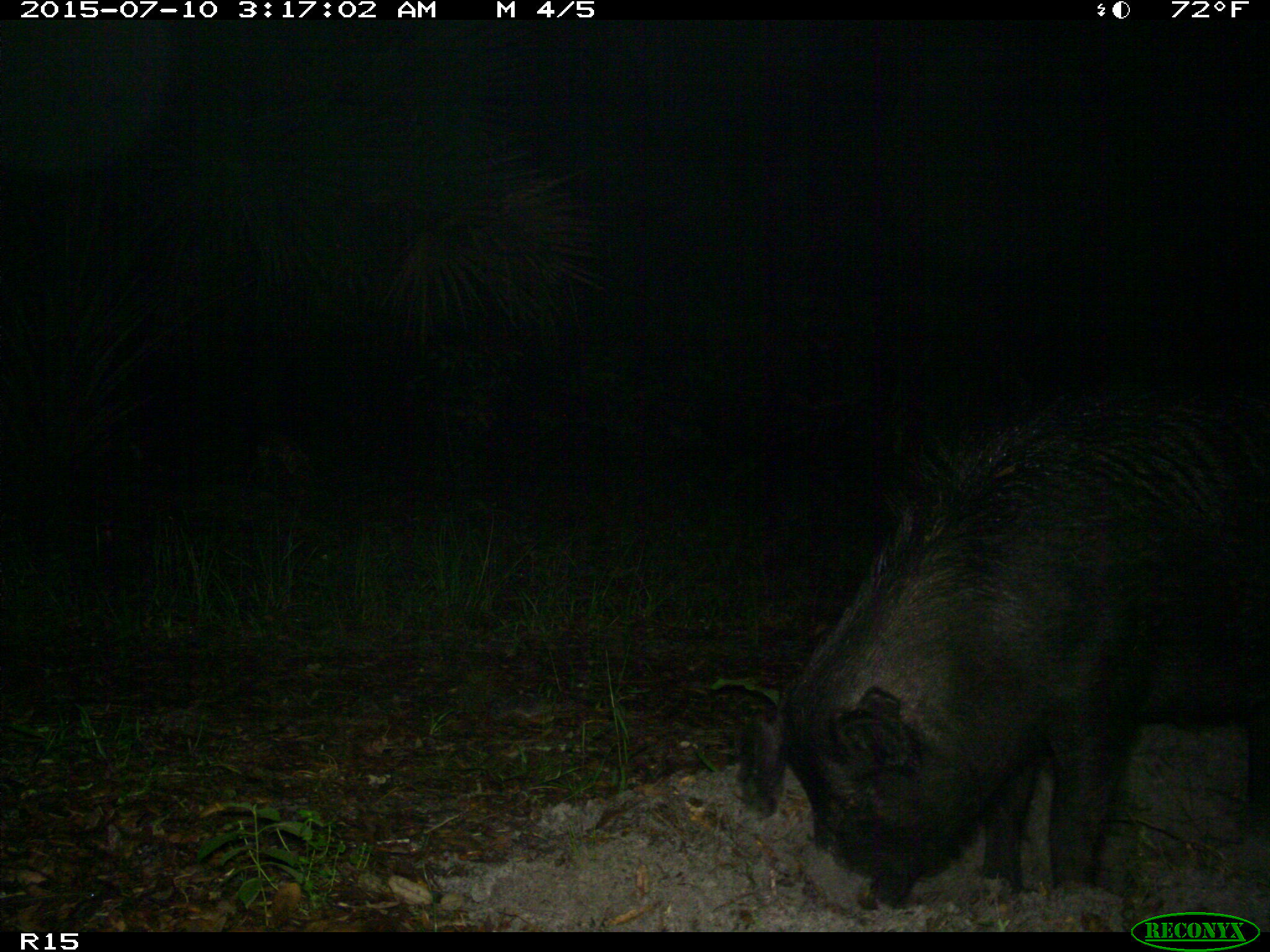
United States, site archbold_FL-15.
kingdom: Animalia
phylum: Chordata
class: Mammalia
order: Artiodactyla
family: Suidae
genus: Sus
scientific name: Sus scrofa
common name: wild boar